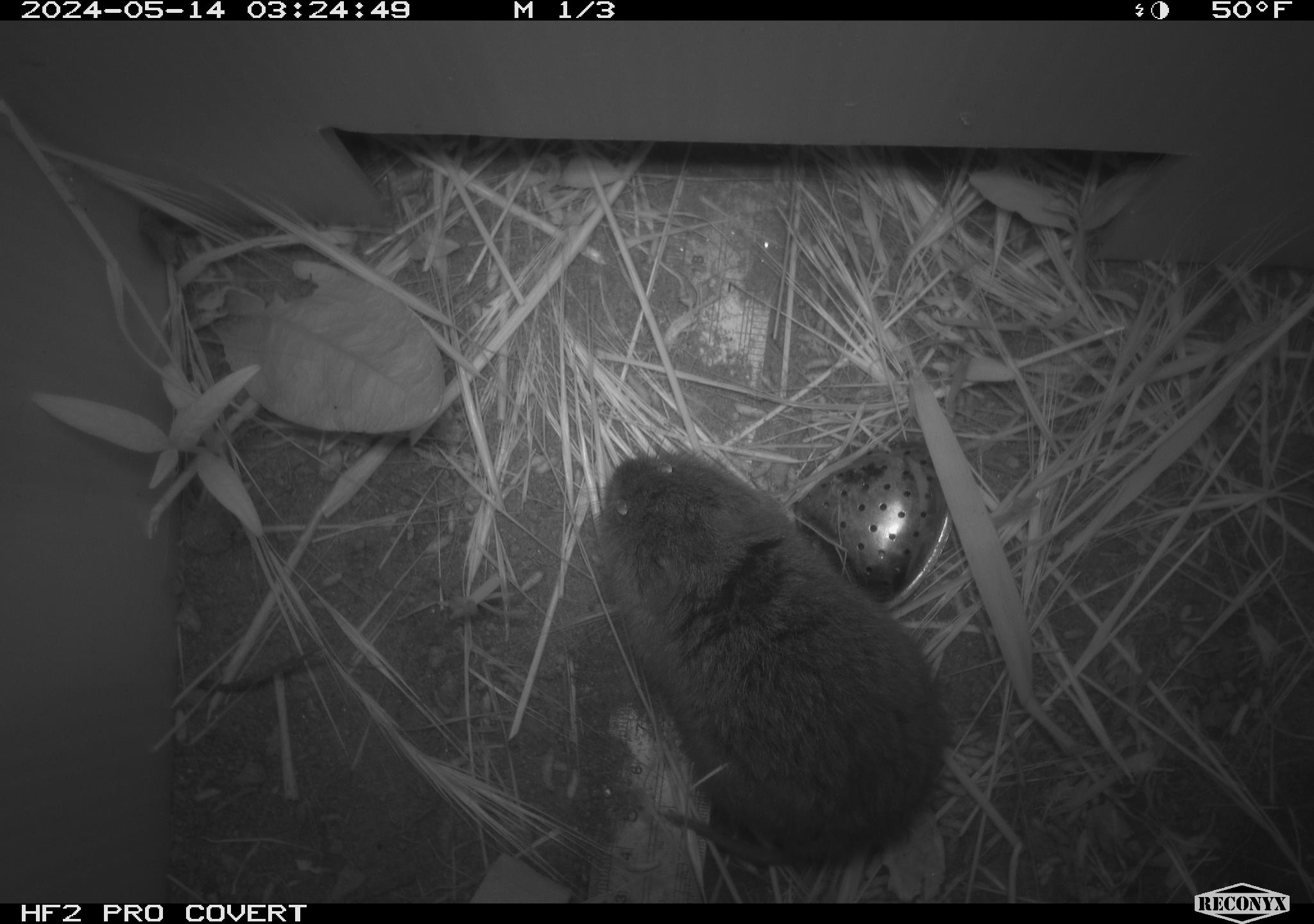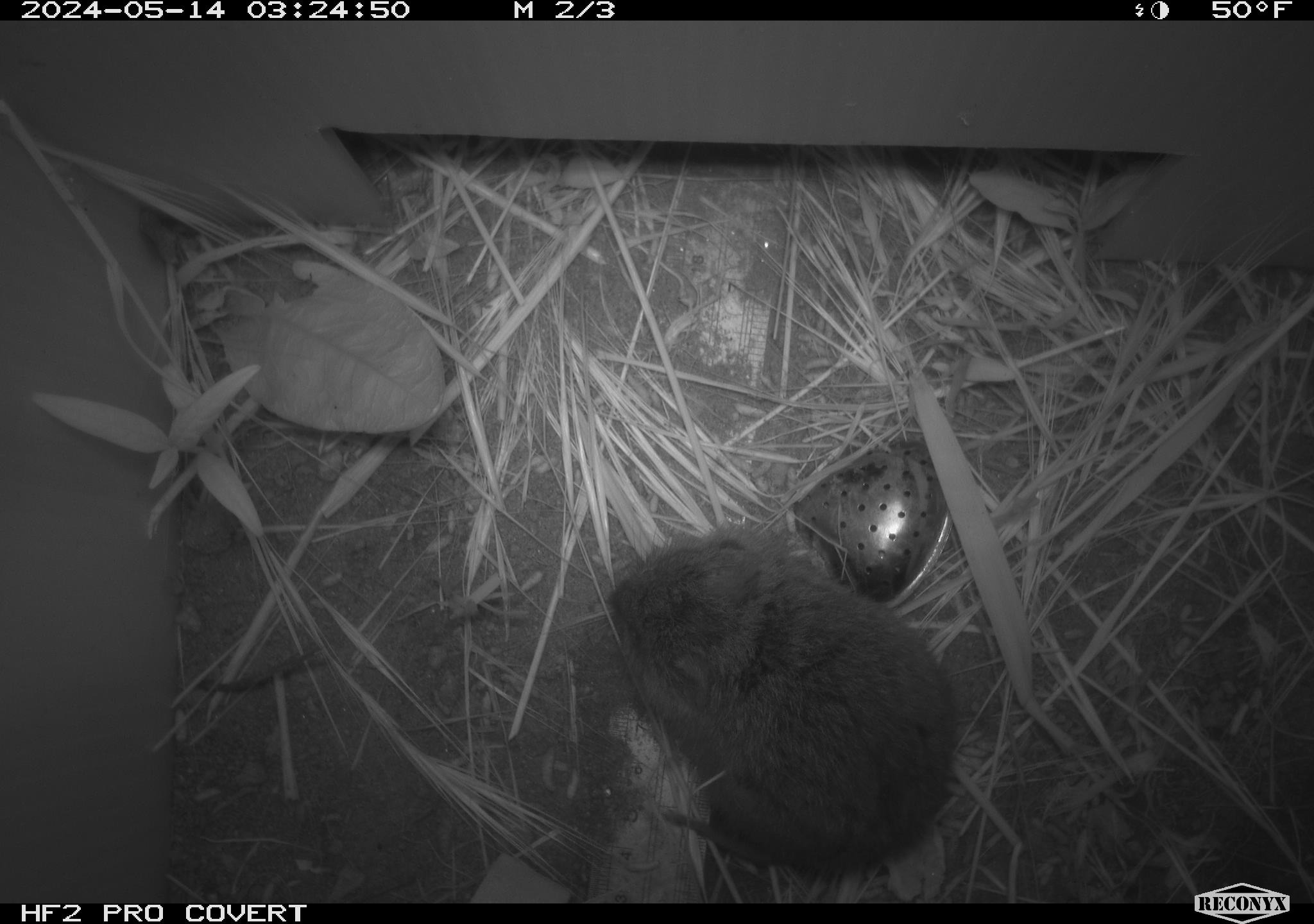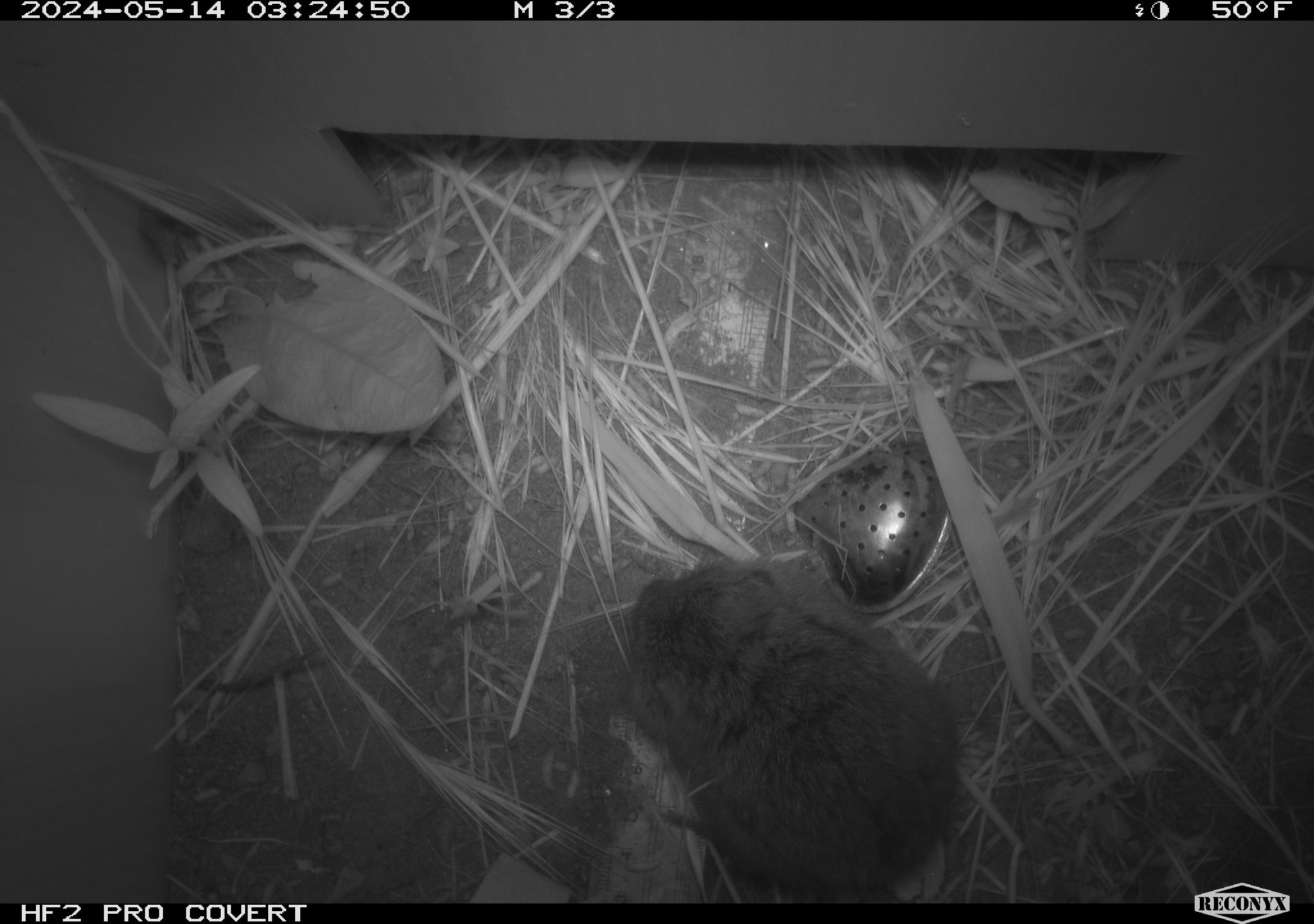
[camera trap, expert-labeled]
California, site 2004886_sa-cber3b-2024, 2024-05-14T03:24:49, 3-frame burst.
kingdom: Animalia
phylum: Chordata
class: Mammalia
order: Rodentia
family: Cricetidae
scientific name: Arvicolinae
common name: voles, lemmings, and muskrats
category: arvicolinae subfamily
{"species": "arvicolinae subfamily (voles, lemmings, and muskrats) (Arvicolinae)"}